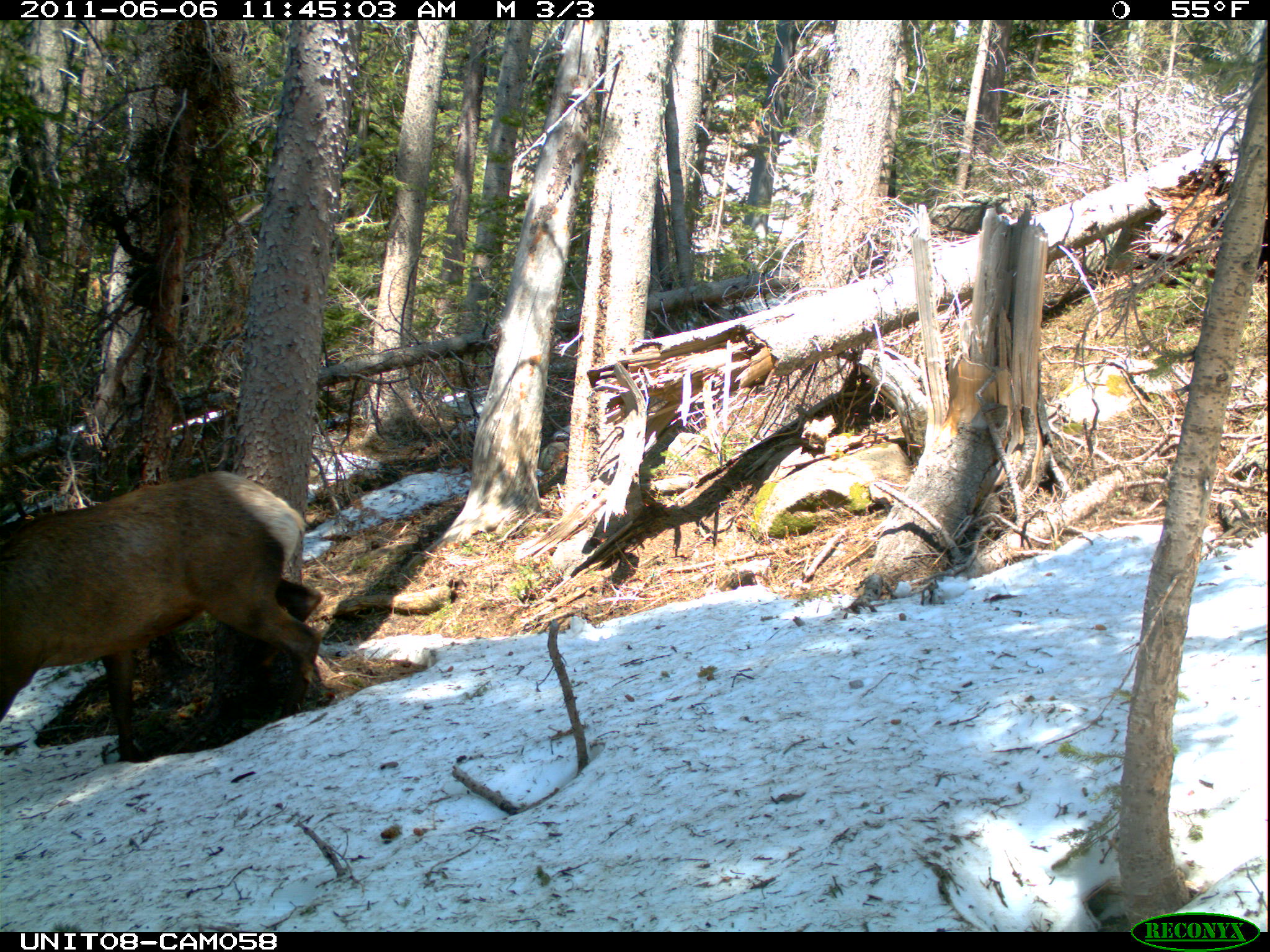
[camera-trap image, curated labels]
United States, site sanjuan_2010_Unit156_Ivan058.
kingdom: Animalia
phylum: Chordata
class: Mammalia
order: Artiodactyla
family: Cervidae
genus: Cervus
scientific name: Cervus elaphus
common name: red deer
Cervus elaphus (red deer).